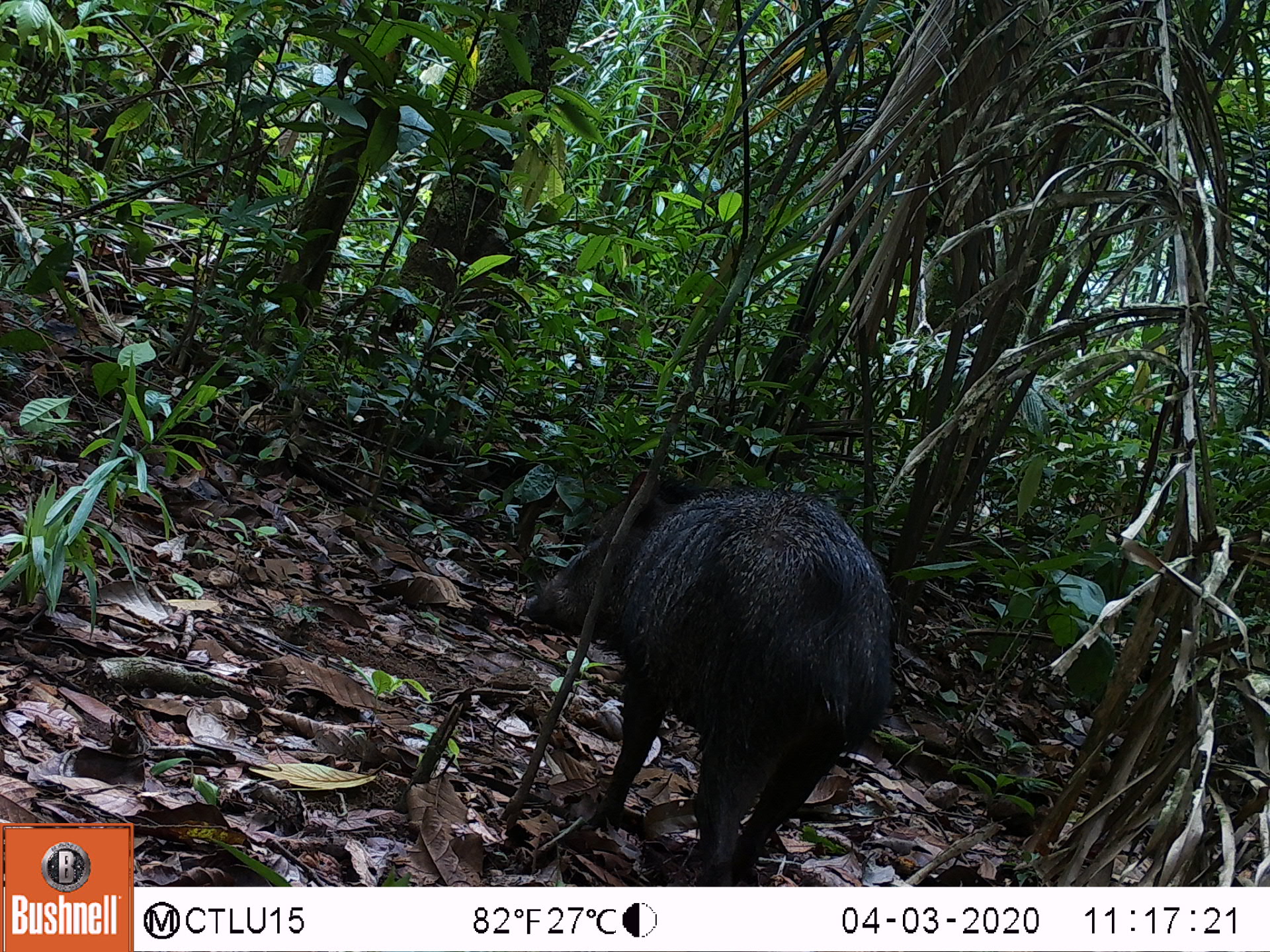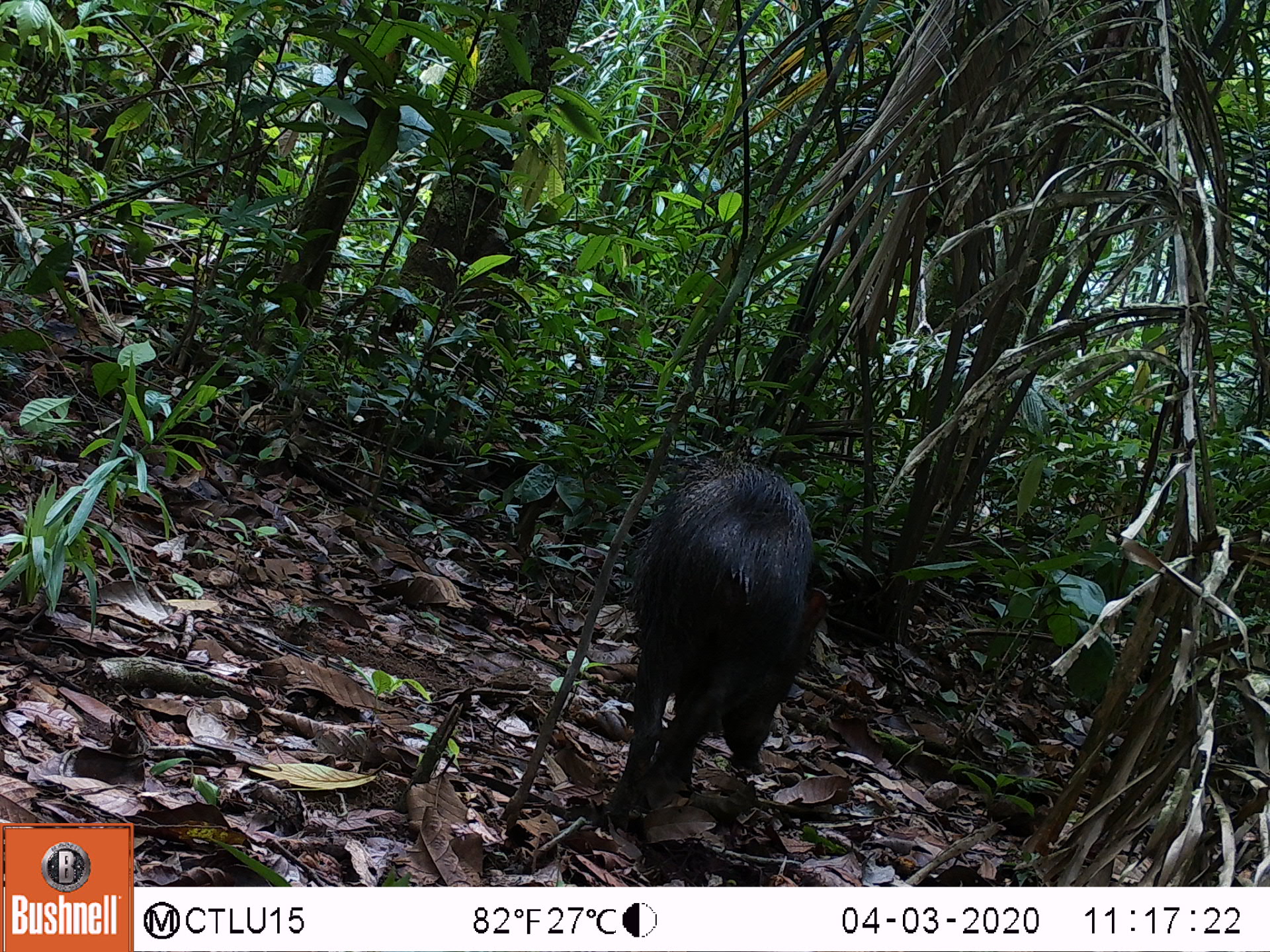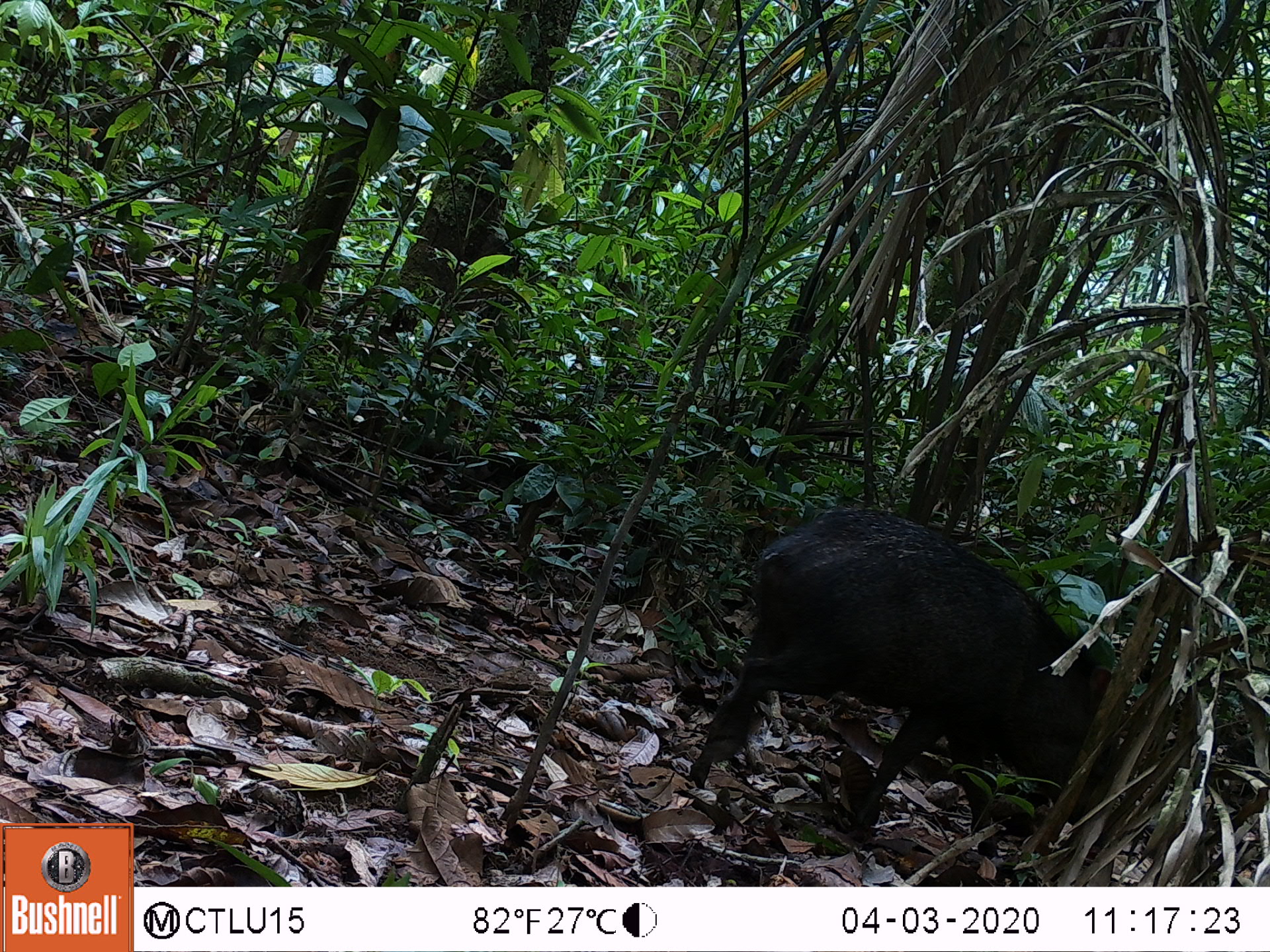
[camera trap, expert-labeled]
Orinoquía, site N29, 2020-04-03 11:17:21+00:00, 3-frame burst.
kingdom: Animalia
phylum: Chordata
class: Mammalia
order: Artiodactyla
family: Tayassuidae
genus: Pecari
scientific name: Pecari tajacu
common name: collared peccary